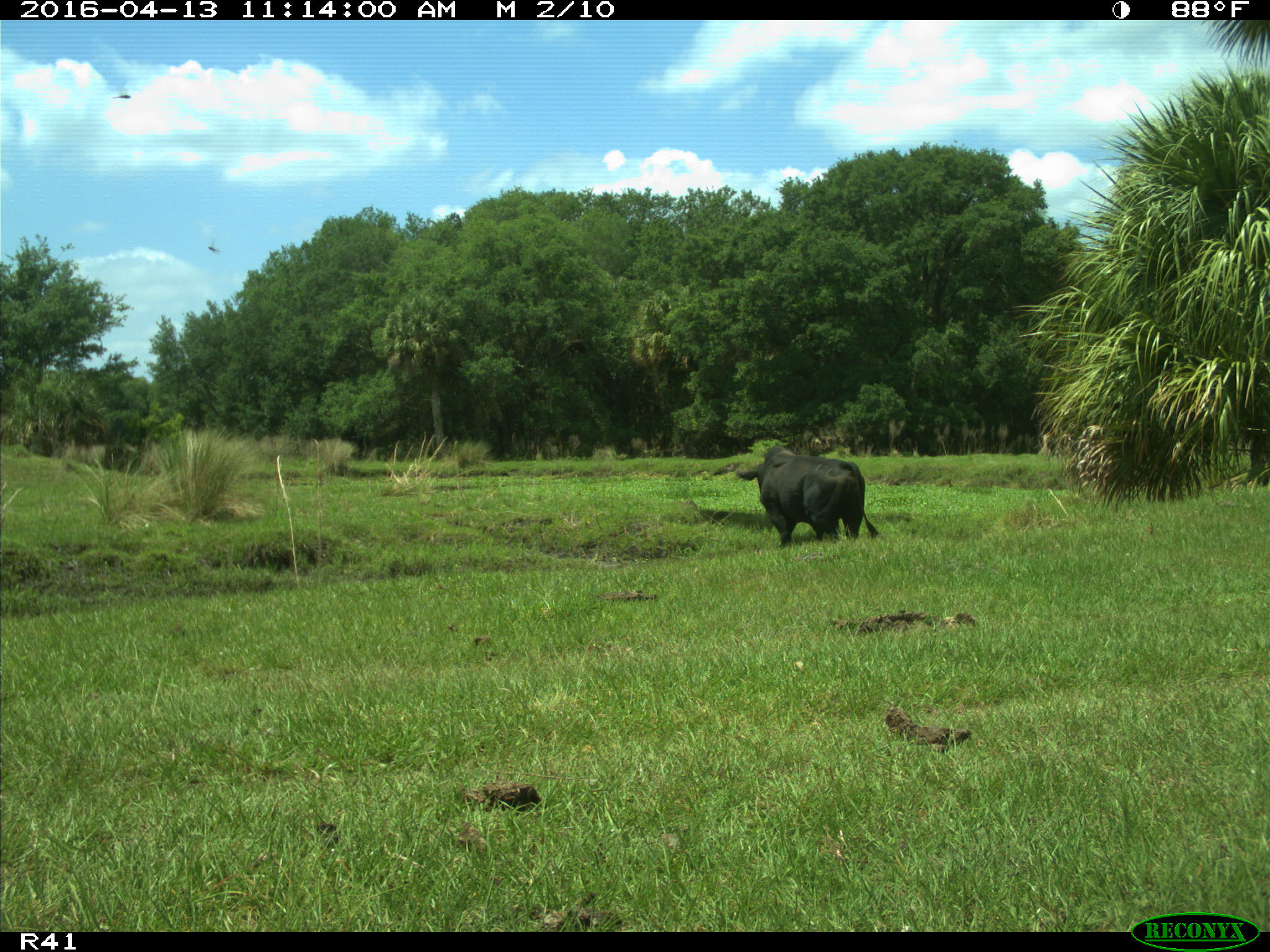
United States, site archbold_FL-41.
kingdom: Animalia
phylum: Chordata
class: Mammalia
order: Artiodactyla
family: Bovidae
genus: Bos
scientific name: Bos taurus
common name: domestic cow